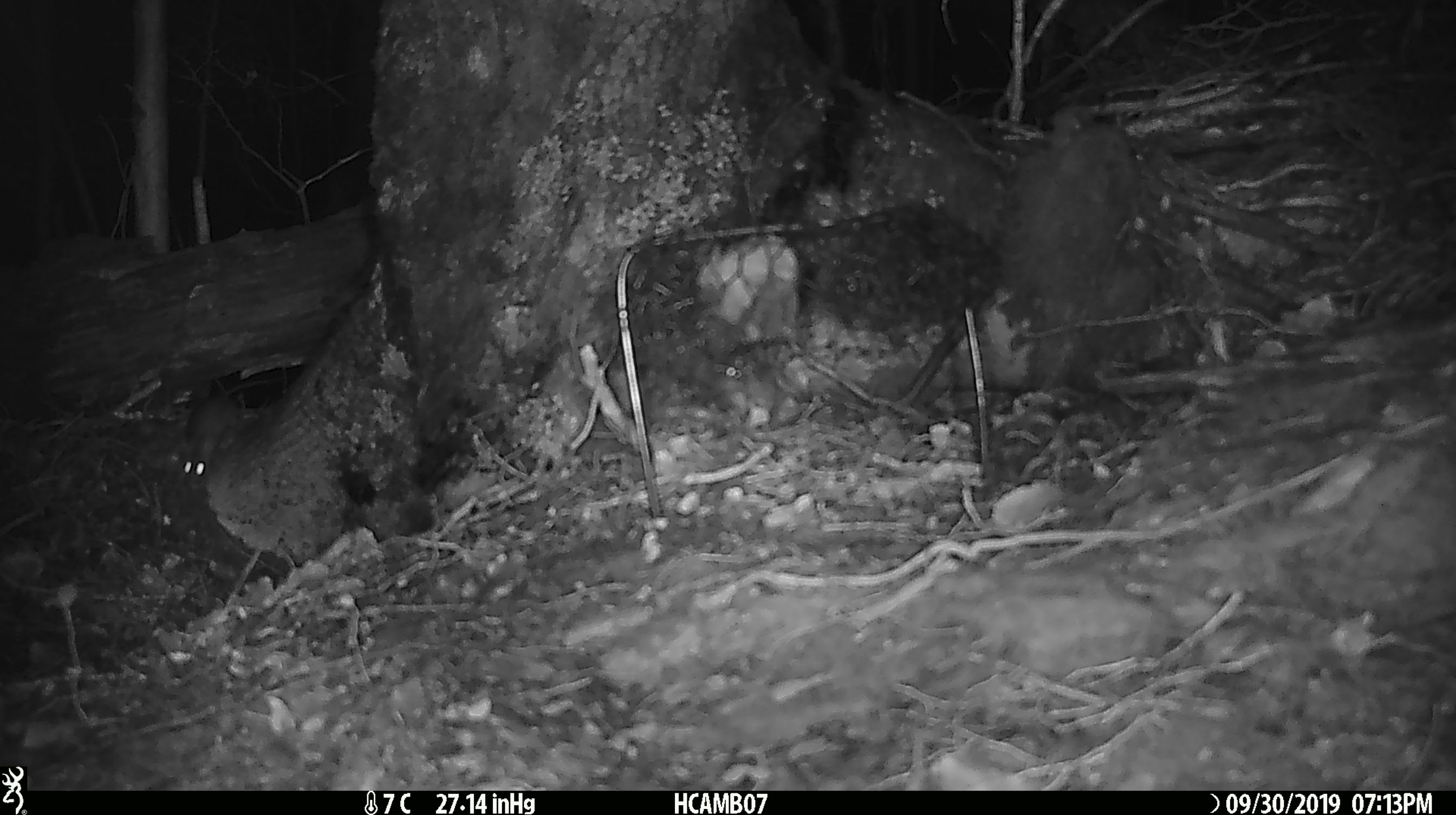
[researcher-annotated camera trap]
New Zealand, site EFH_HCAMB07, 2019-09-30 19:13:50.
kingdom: Animalia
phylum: Chordata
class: Mammalia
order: Rodentia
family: Muridae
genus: Mus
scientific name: Mus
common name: mouse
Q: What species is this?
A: Mouse (Mus).